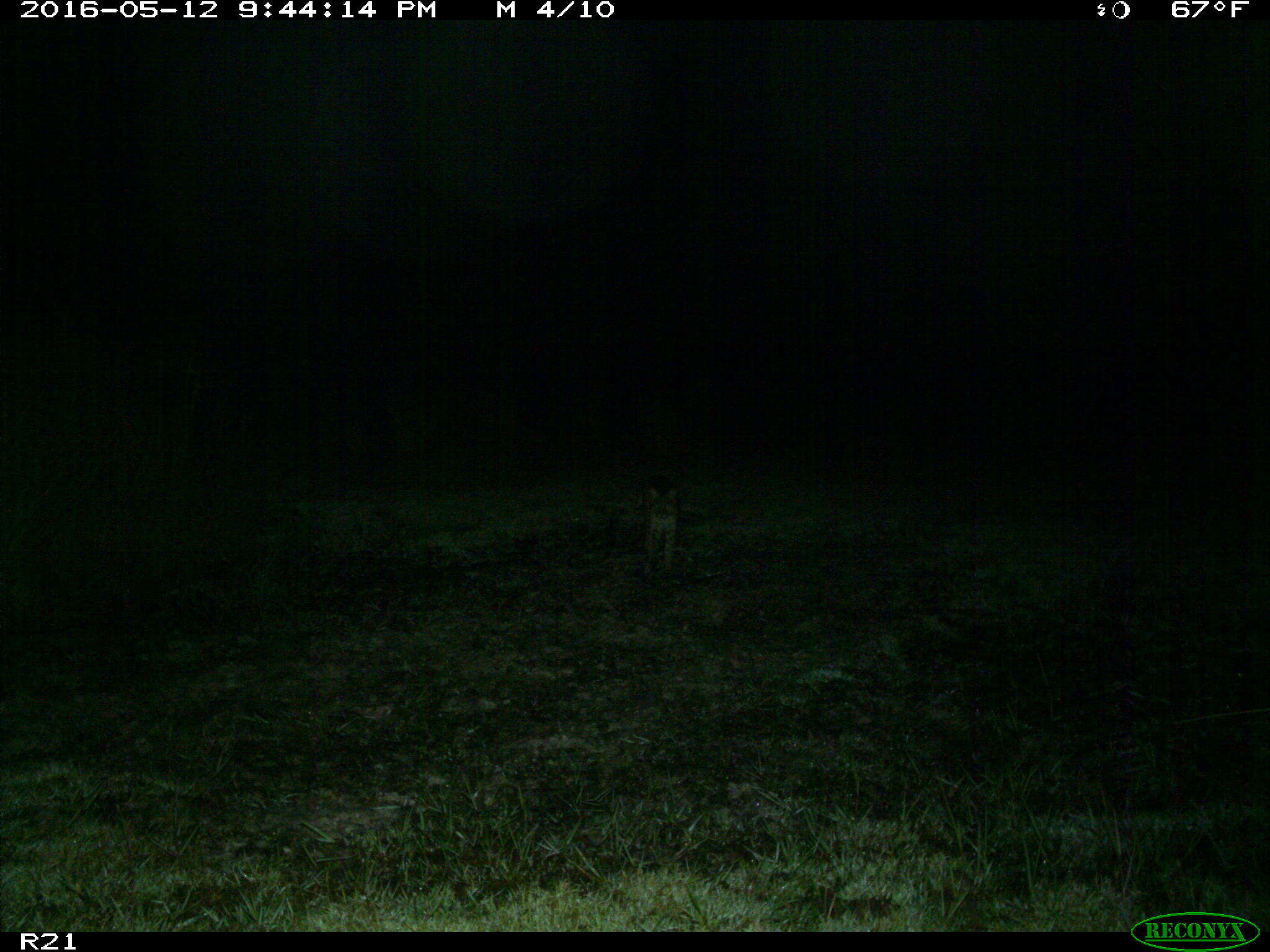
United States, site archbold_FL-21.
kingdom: Animalia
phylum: Chordata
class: Mammalia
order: Carnivora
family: Felidae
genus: Lynx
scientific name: Lynx rufus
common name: bobcat